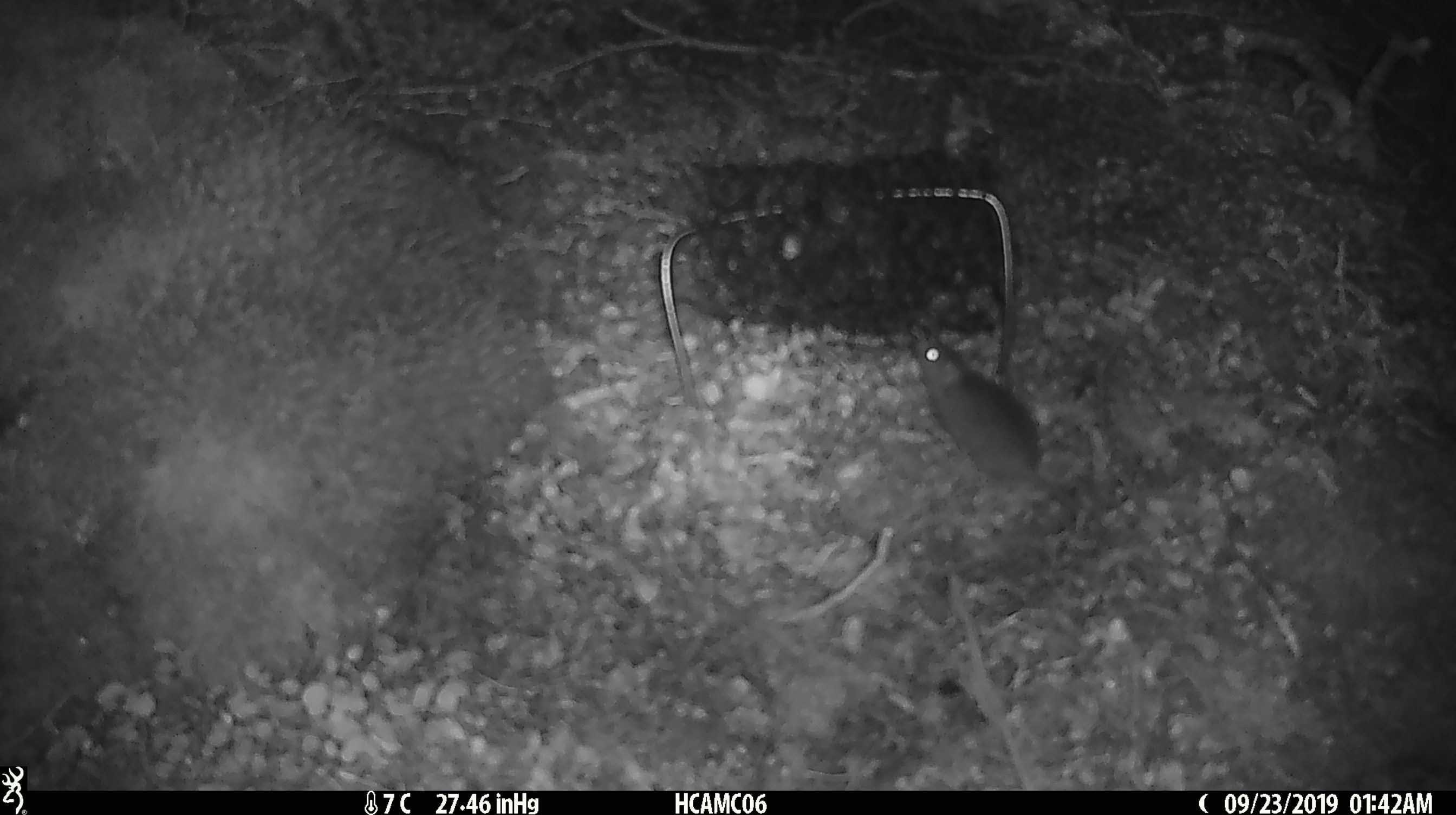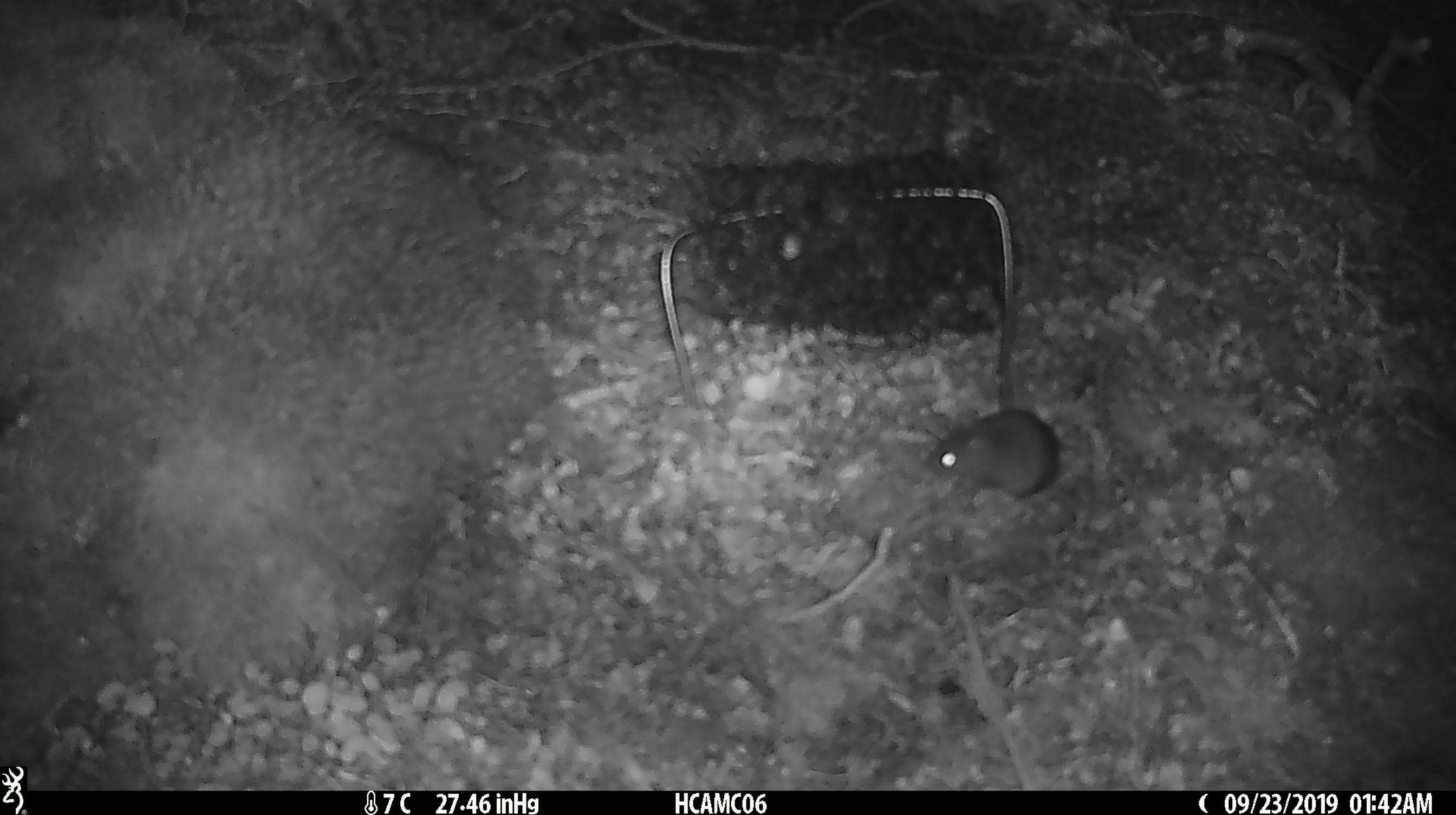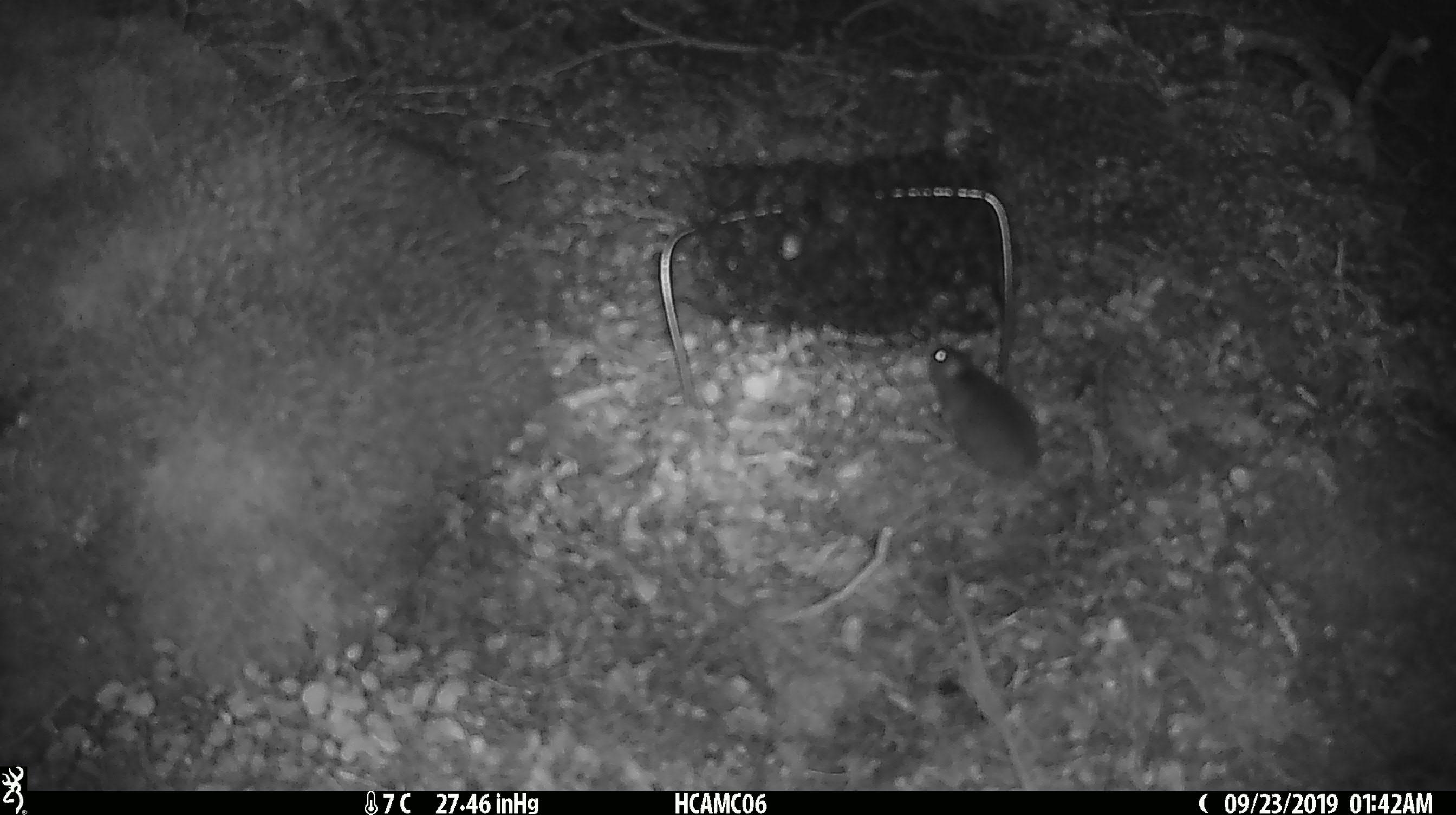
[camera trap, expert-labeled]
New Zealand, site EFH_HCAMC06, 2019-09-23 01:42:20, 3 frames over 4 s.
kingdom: Animalia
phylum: Chordata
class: Mammalia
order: Rodentia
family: Muridae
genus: Mus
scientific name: Mus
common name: mouse